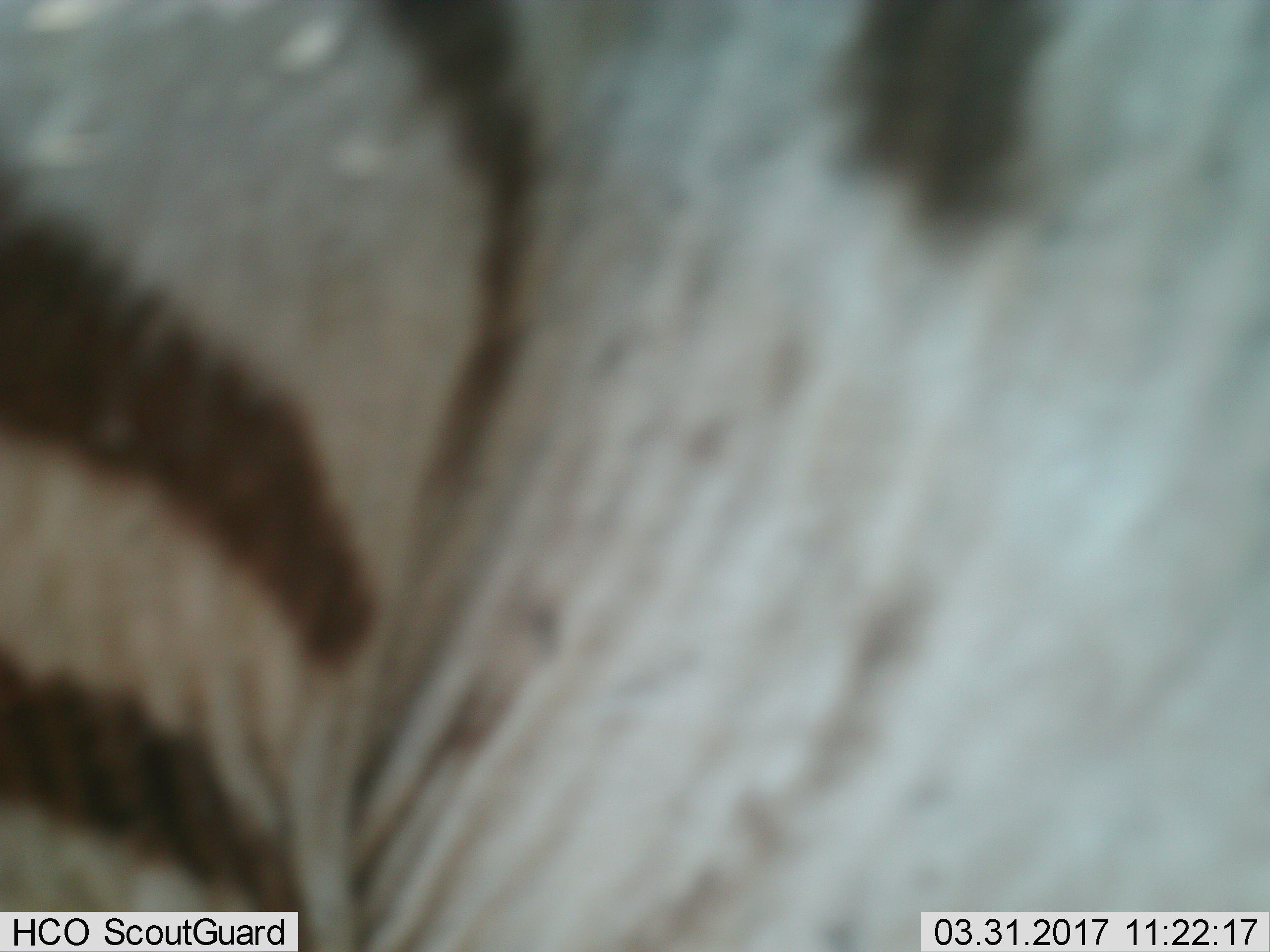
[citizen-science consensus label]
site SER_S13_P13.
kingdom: Animalia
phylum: Chordata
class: Mammalia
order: Perissodactyla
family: Equidae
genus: Equus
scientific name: Equus quagga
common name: plains zebra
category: zebraplains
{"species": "zebraplains (plains zebra) (Equus quagga)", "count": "1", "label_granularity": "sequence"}